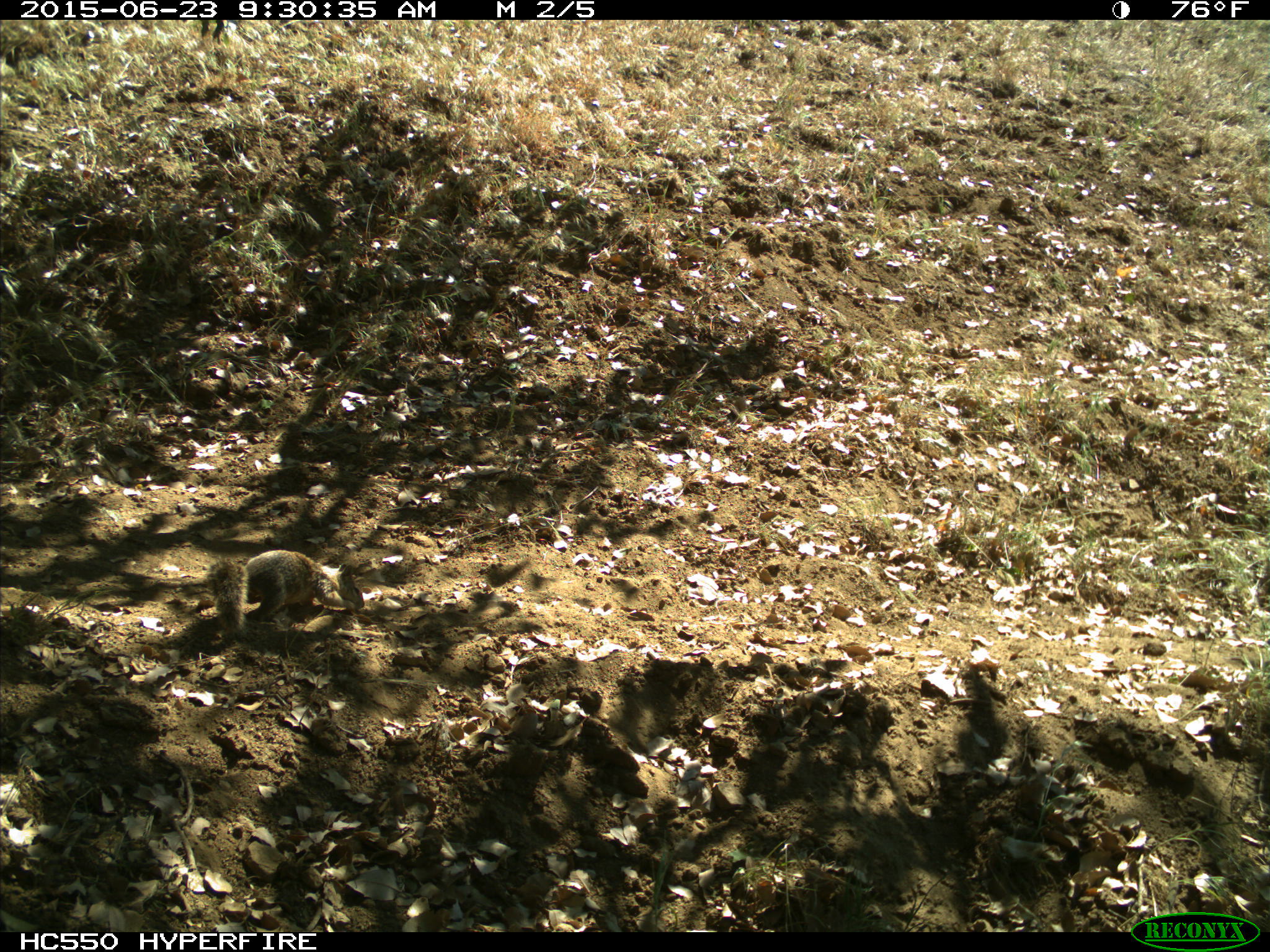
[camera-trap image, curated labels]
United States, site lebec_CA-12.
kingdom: Animalia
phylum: Chordata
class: Mammalia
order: Rodentia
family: Sciuridae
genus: Otospermophilus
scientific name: Otospermophilus beecheyi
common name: california ground squirrel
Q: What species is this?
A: Otospermophilus beecheyi (california ground squirrel).